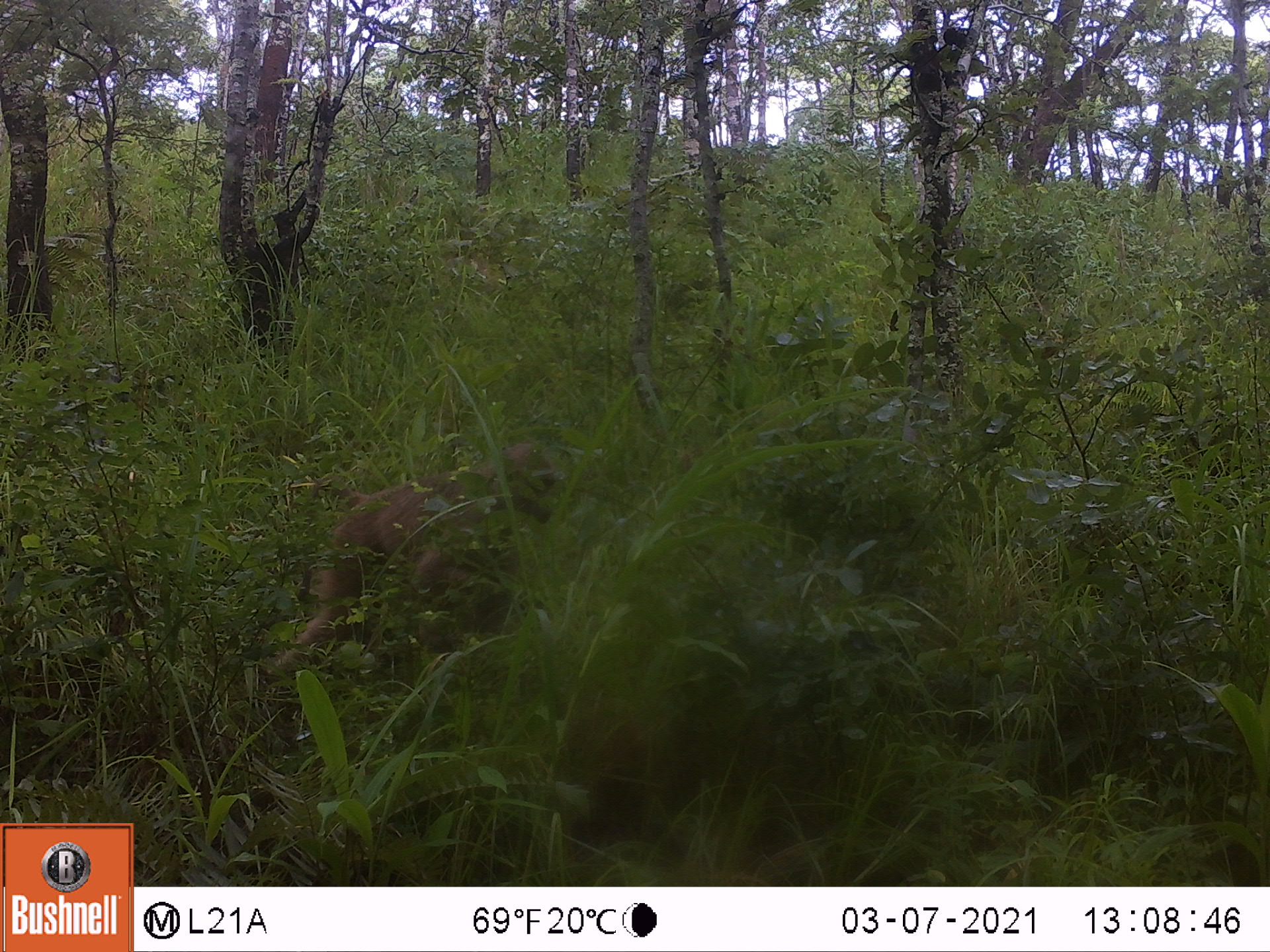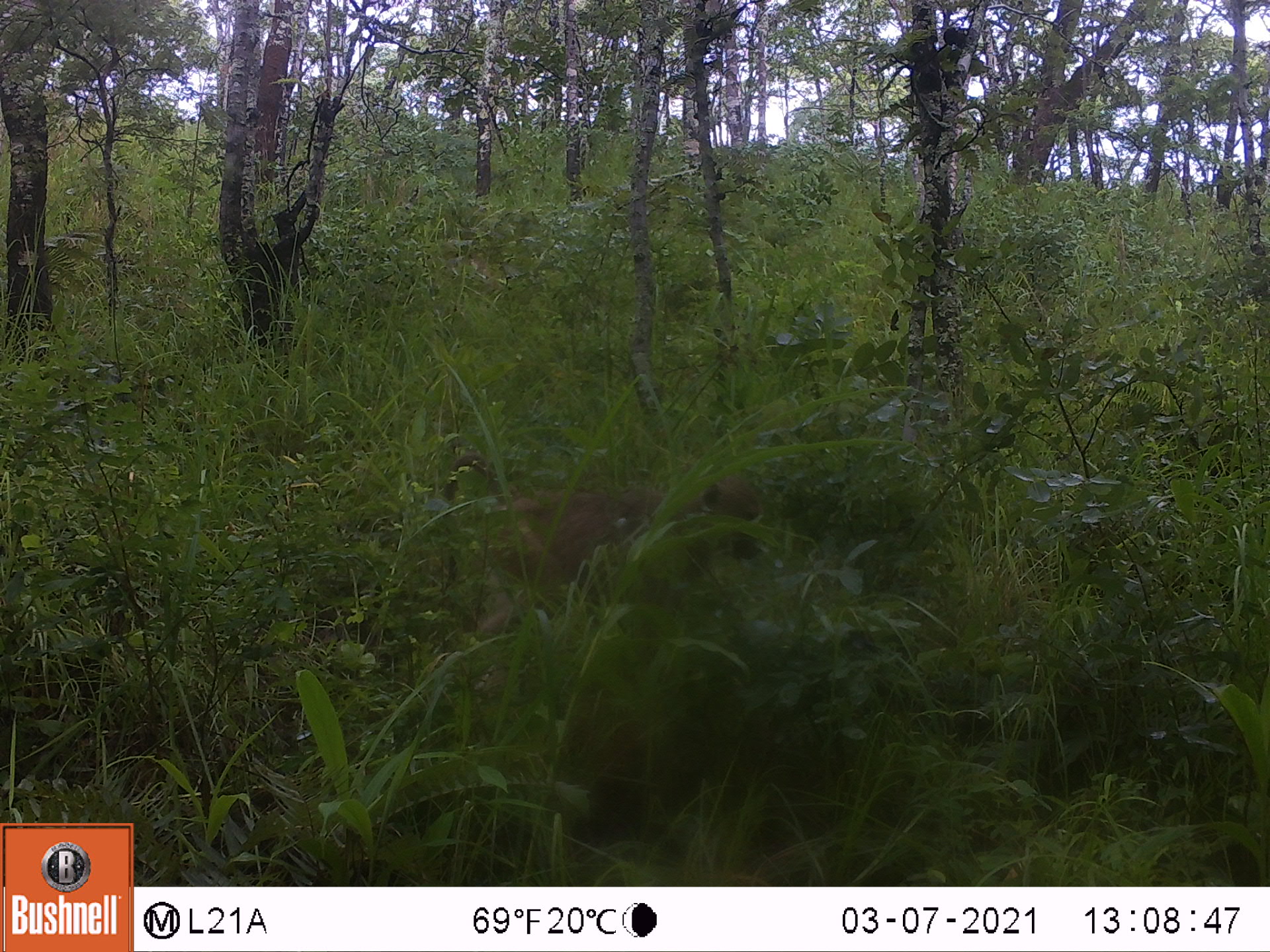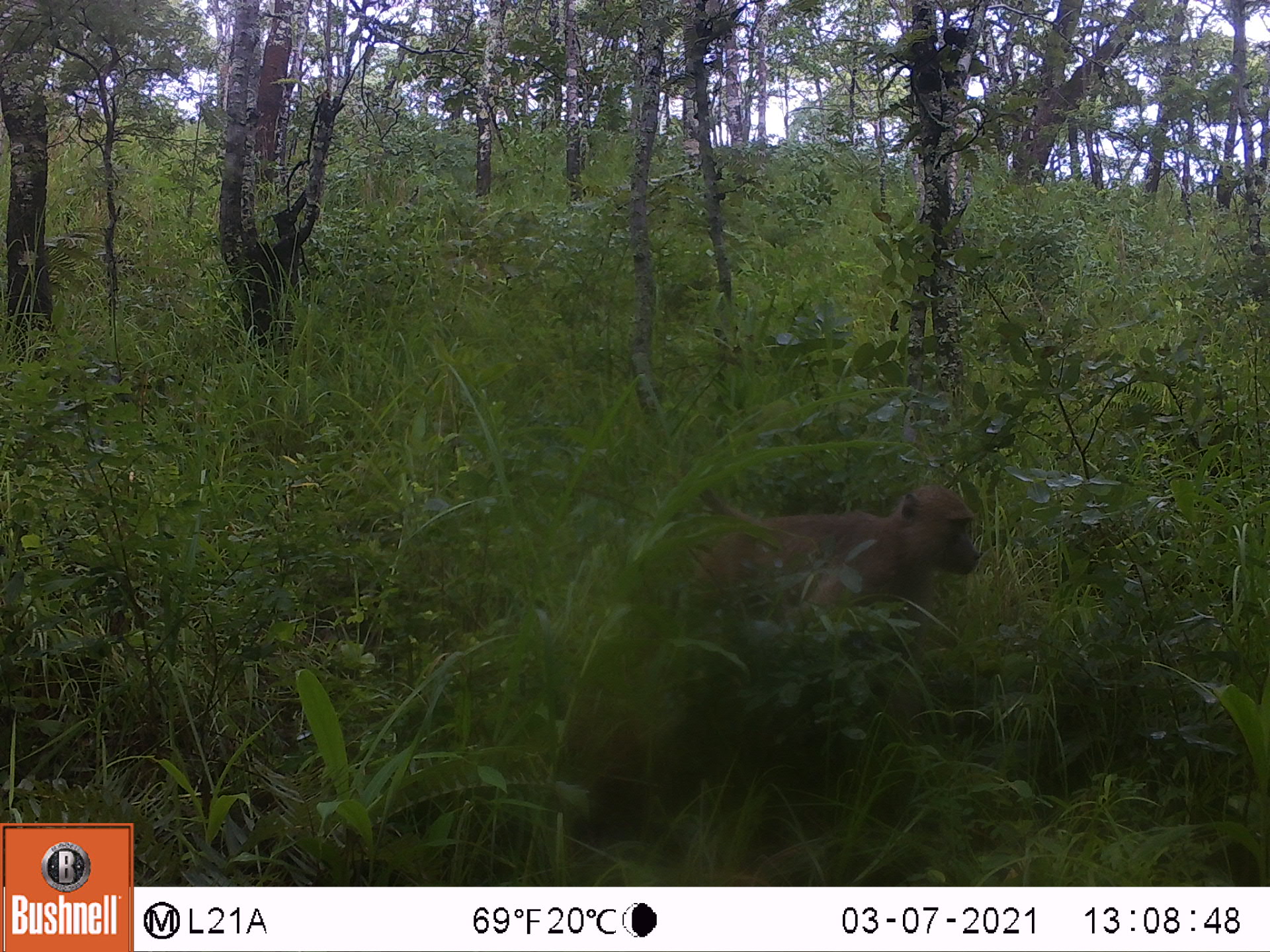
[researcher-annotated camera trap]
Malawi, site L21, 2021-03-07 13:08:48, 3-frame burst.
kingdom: Animalia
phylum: Chordata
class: Mammalia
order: Primates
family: Cercopithecidae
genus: Papio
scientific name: Papio cynocephalus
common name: yellow baboon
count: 1